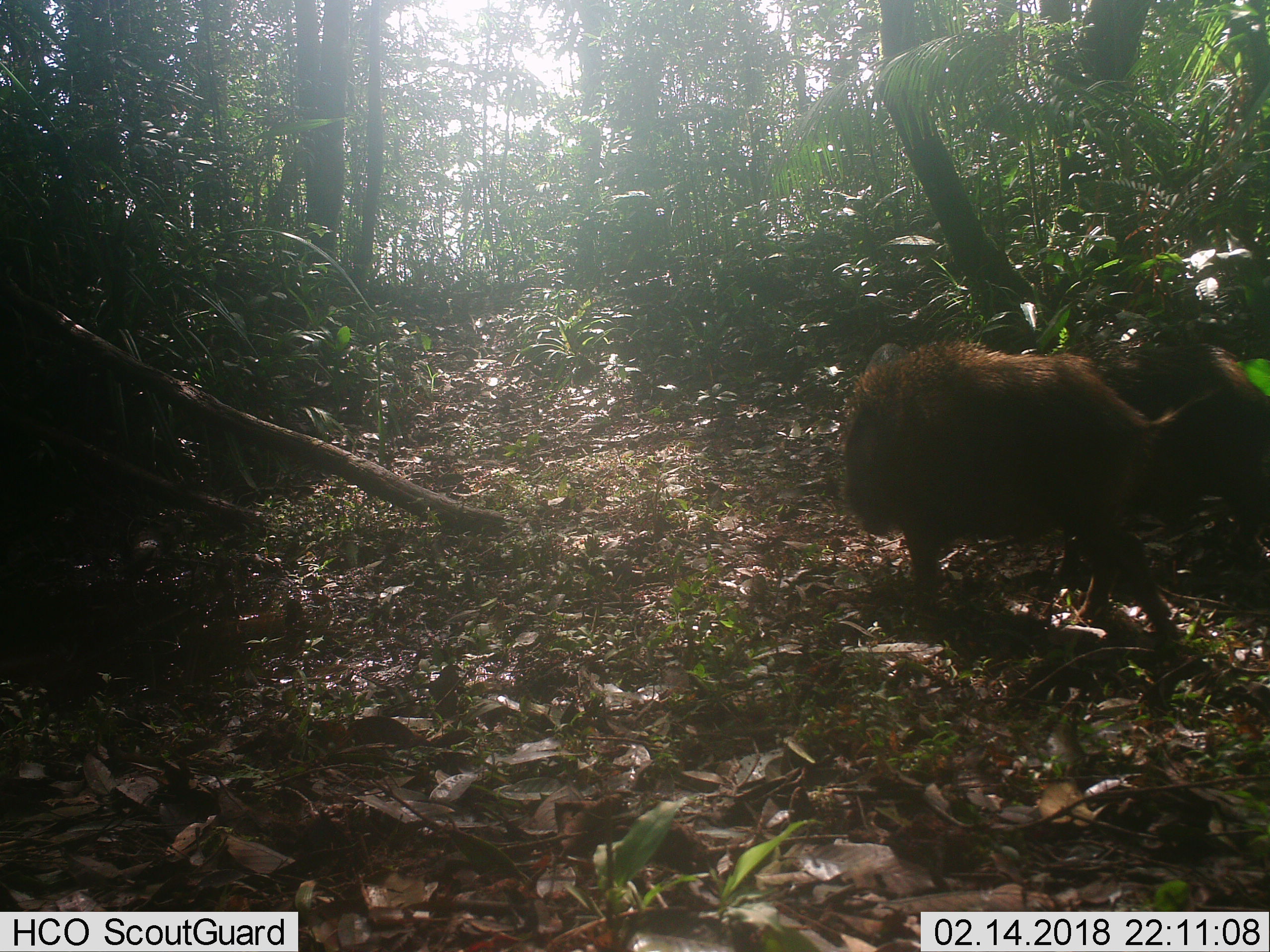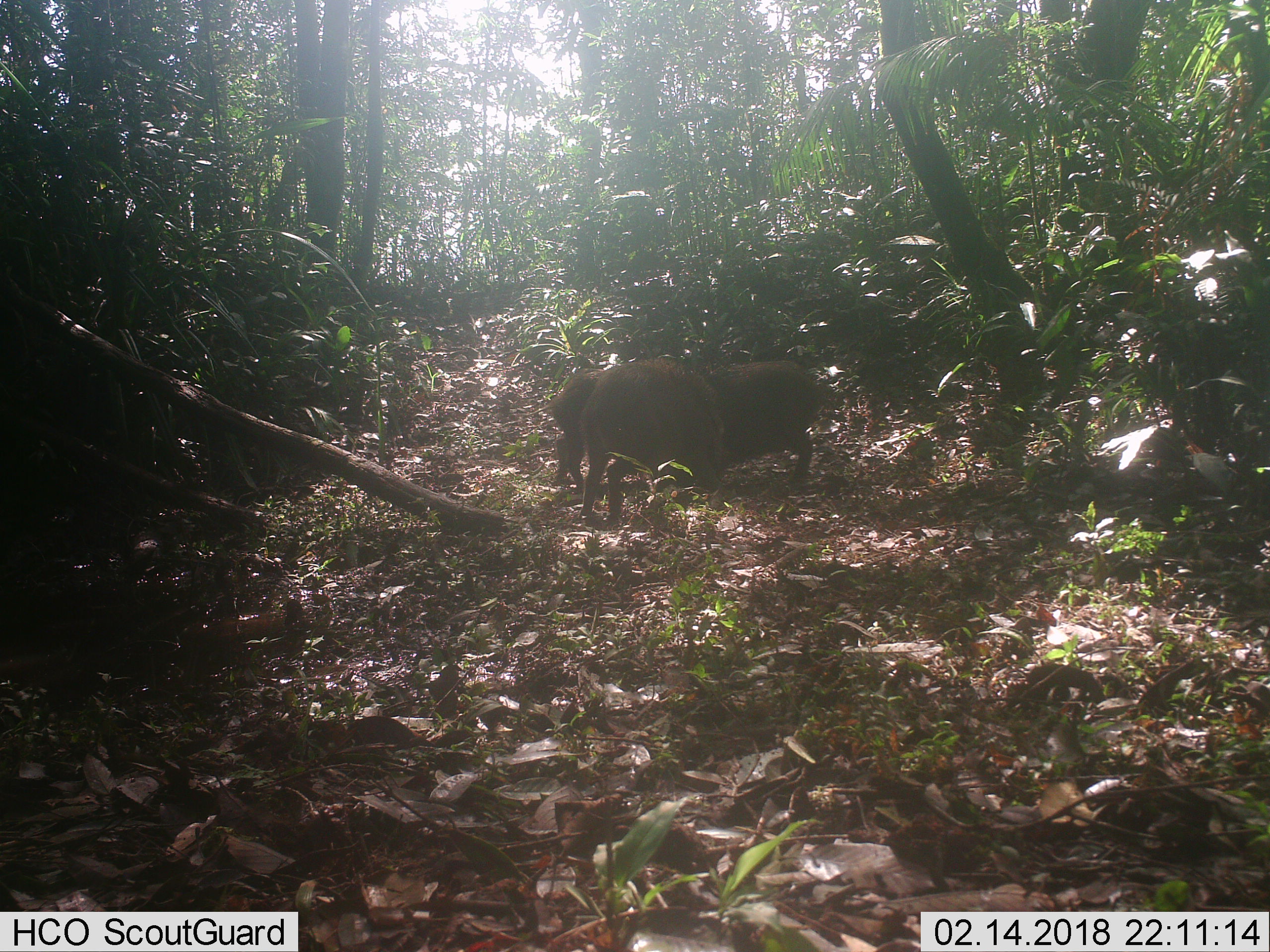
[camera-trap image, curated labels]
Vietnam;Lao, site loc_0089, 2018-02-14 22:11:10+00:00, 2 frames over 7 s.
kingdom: Animalia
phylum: Chordata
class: Mammalia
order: Artiodactyla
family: Suidae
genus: Sus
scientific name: Sus scrofa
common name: eurasian wild pig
Eurasian wild pig (Sus scrofa). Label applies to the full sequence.